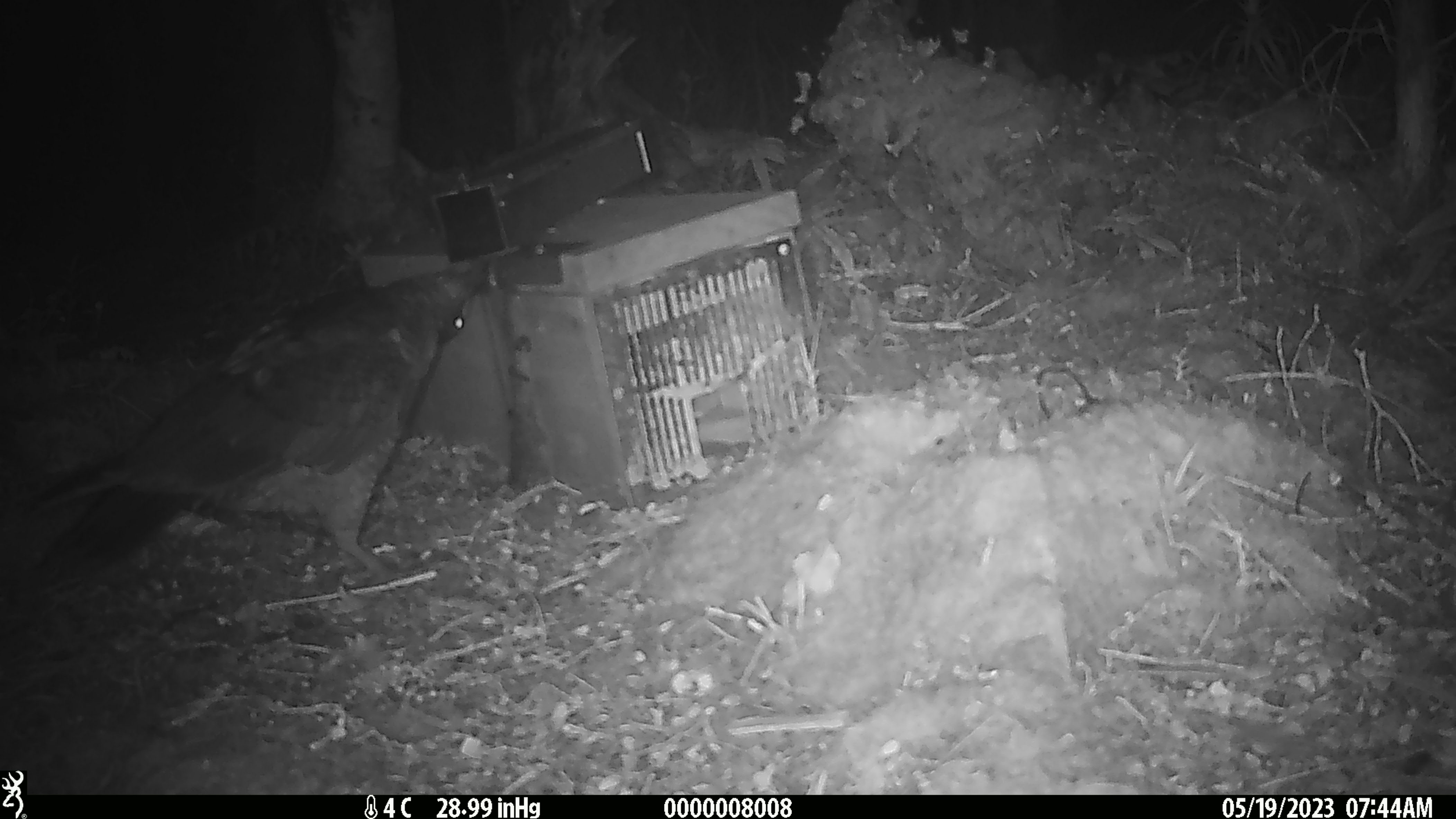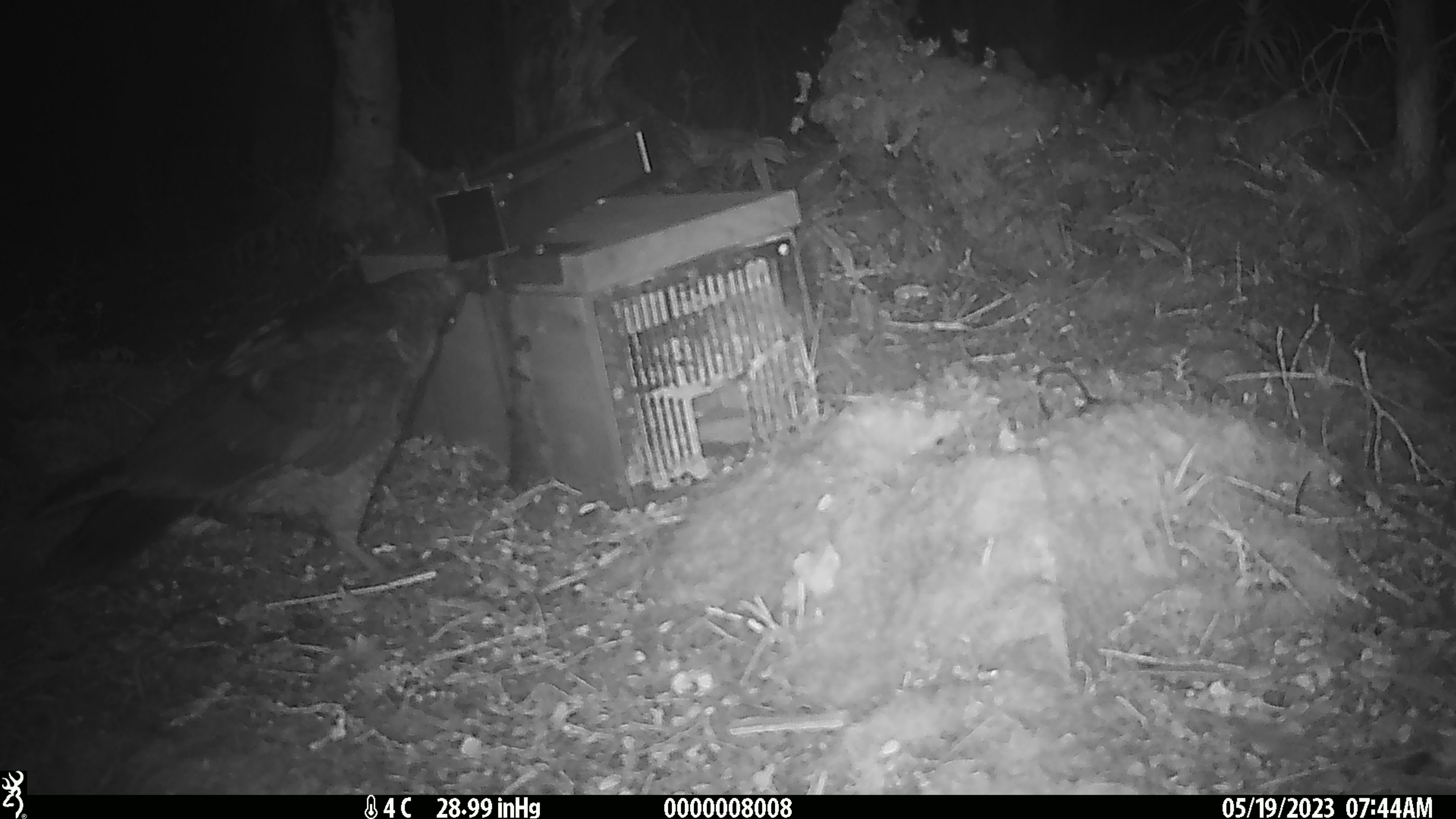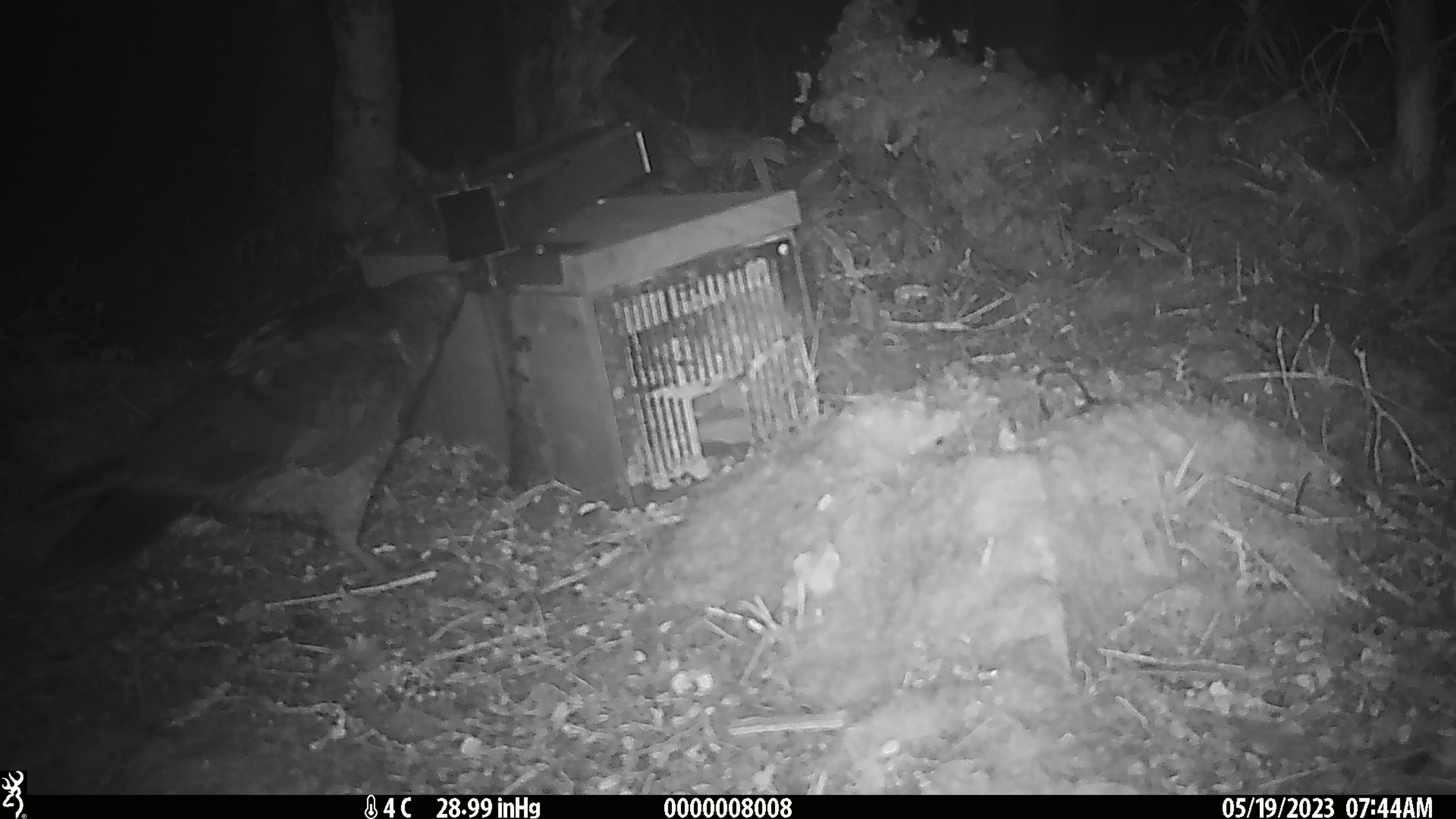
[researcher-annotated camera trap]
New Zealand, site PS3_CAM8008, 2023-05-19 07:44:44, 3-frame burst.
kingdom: Animalia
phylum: Chordata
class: Aves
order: Psittaciformes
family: Strigopidae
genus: Nestor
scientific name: Nestor notabilis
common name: kea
Kea (Nestor notabilis).